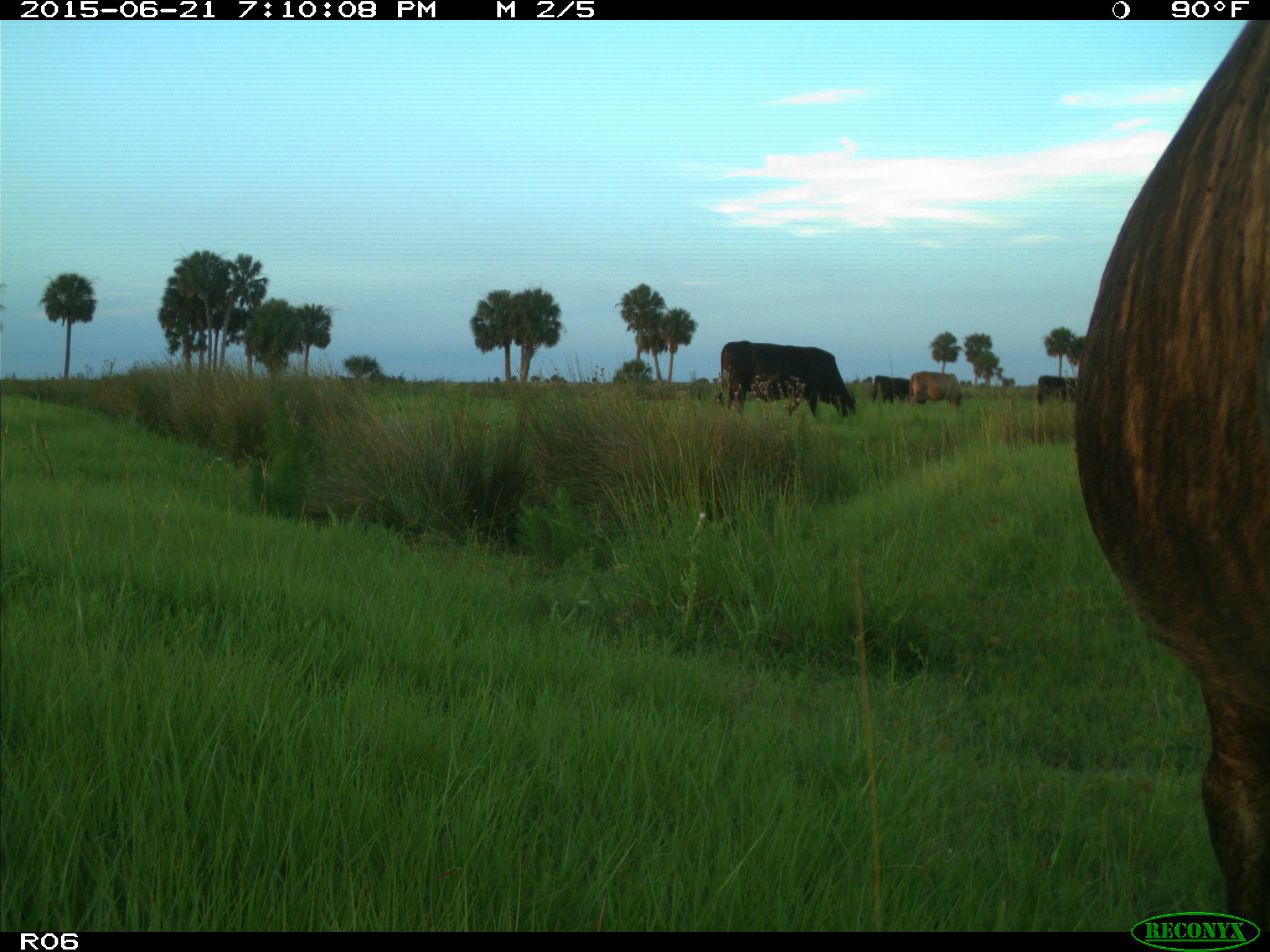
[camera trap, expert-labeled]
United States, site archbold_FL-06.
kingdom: Animalia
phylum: Chordata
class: Mammalia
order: Artiodactyla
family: Bovidae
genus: Bos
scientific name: Bos taurus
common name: domestic cow